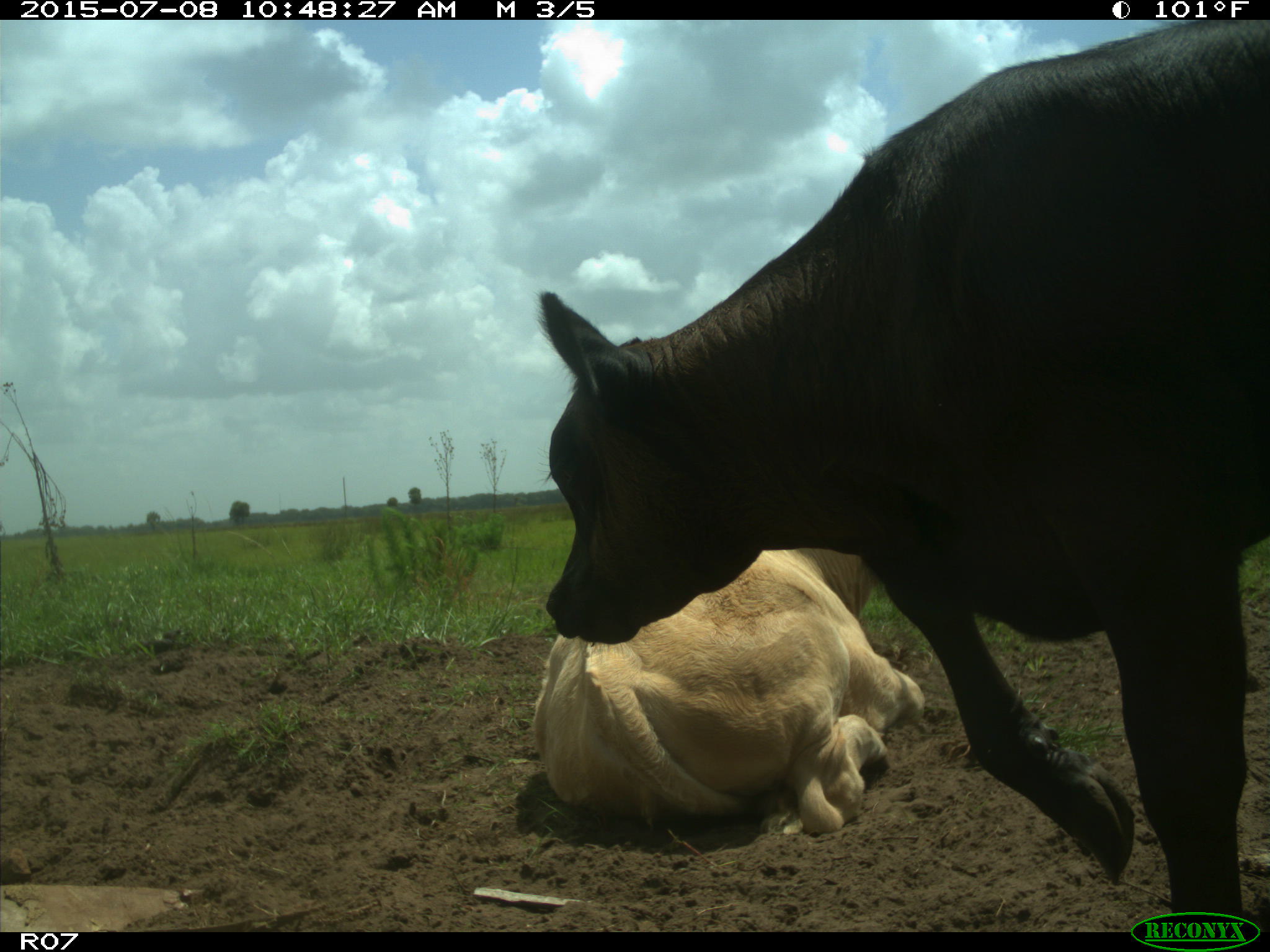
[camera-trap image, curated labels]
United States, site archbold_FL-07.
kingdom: Animalia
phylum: Chordata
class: Mammalia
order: Artiodactyla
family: Bovidae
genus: Bos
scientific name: Bos taurus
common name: domestic cow